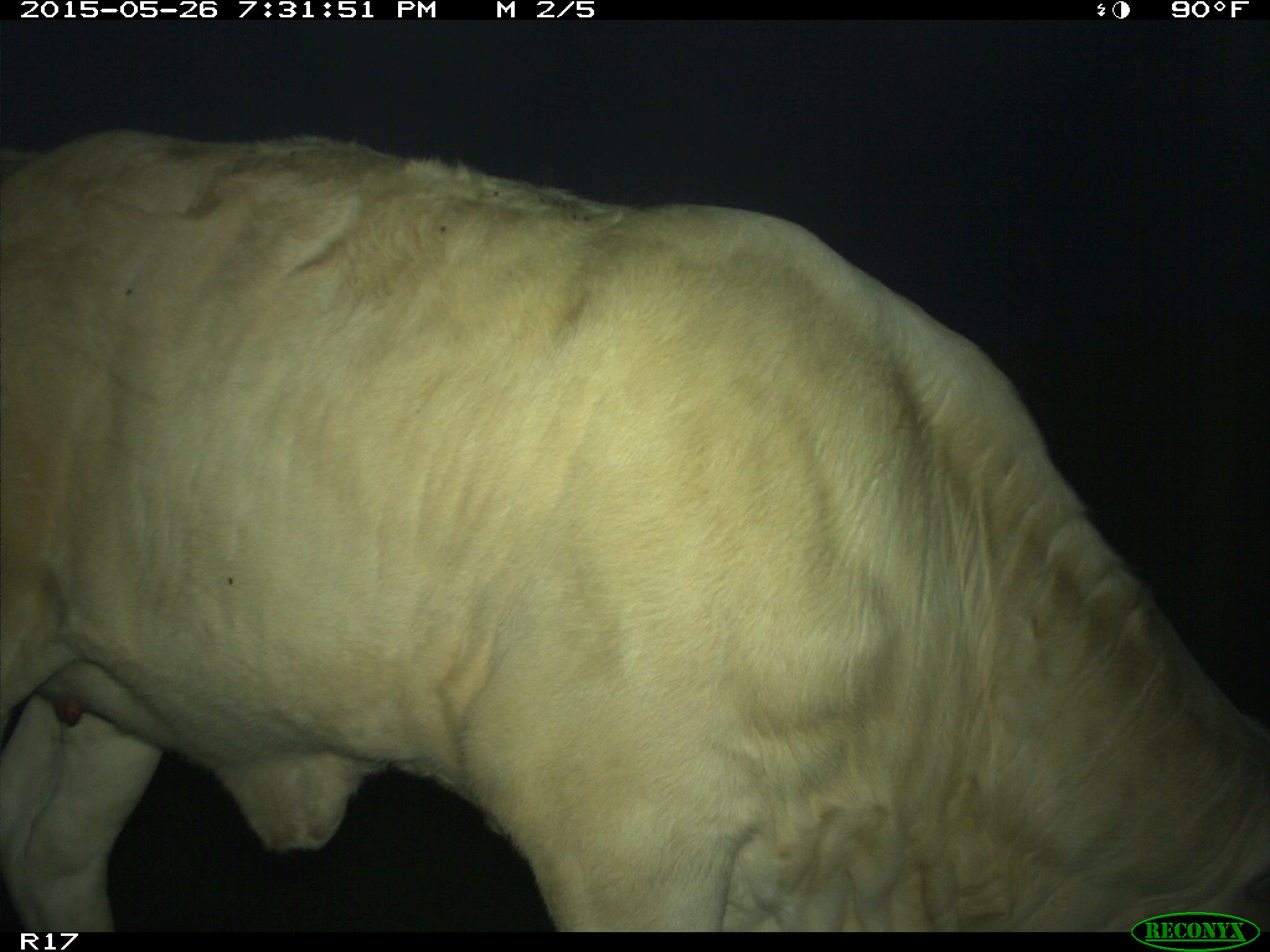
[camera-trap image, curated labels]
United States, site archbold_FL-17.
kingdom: Animalia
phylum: Chordata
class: Mammalia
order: Artiodactyla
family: Bovidae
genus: Bos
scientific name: Bos taurus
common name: domestic cow